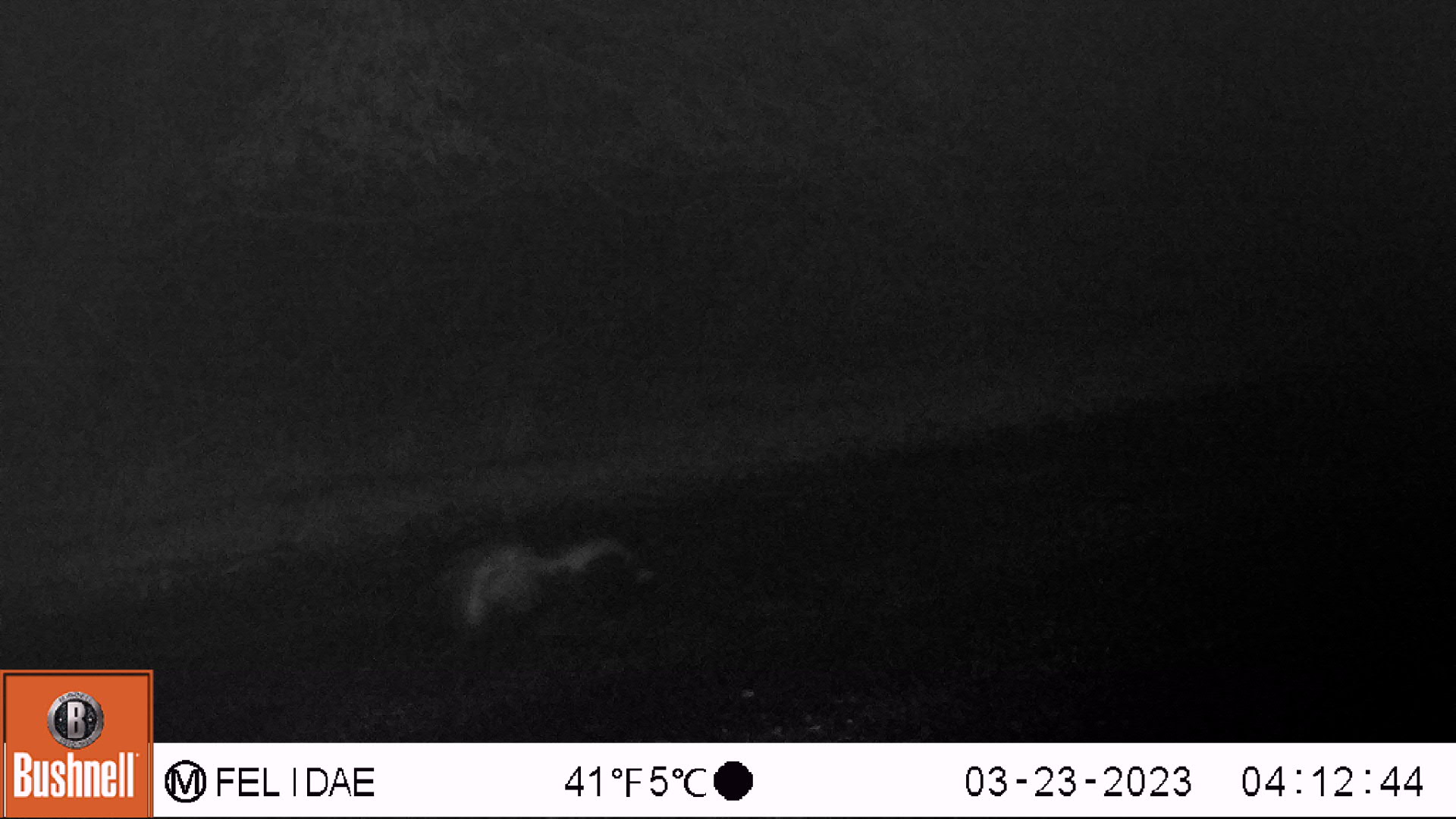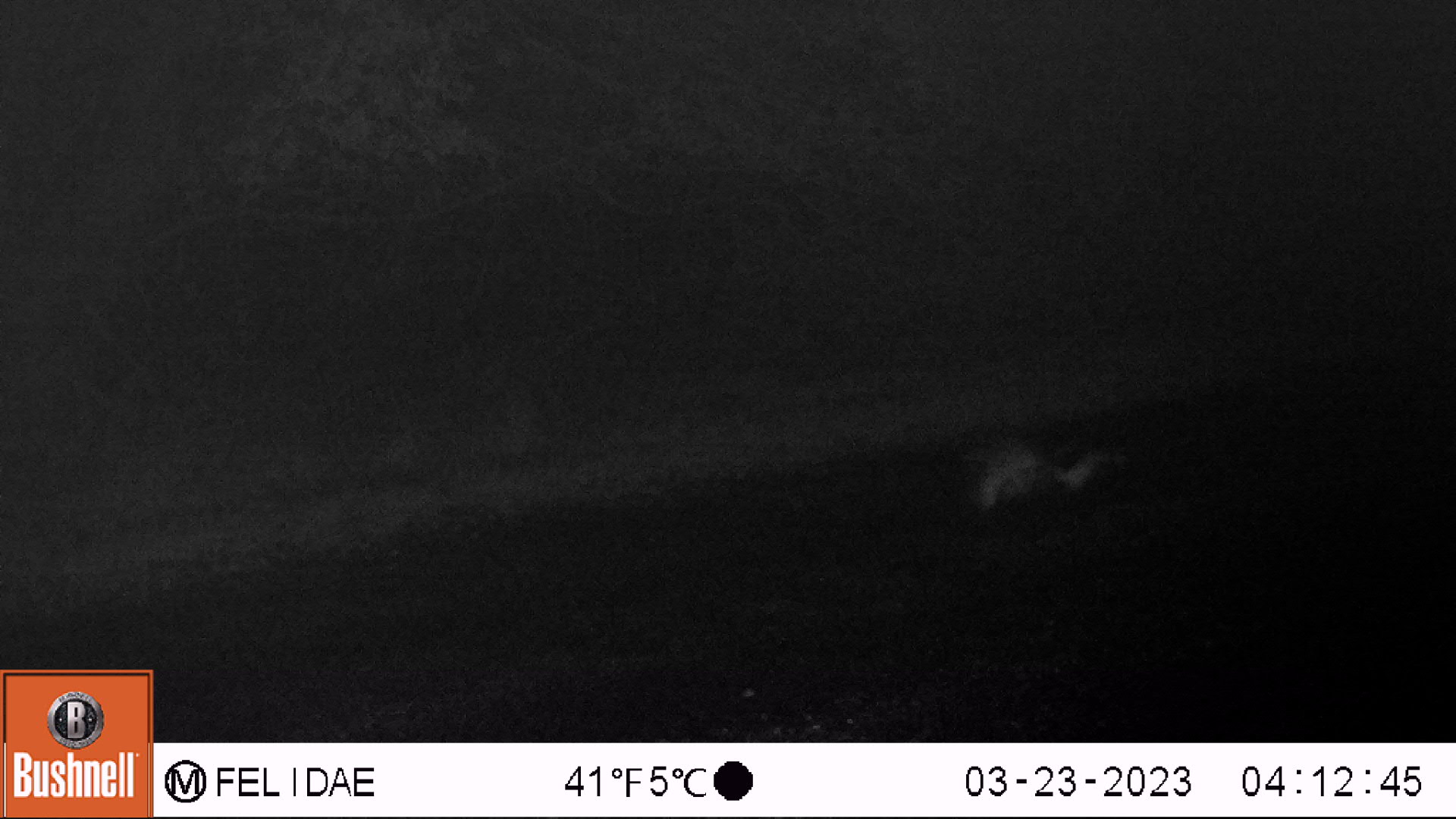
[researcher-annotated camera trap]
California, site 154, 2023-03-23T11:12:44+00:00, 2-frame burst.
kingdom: Animalia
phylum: Chordata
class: Mammalia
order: Carnivora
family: Mephitidae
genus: Mephitis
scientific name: Mephitis mephitis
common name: striped skunk